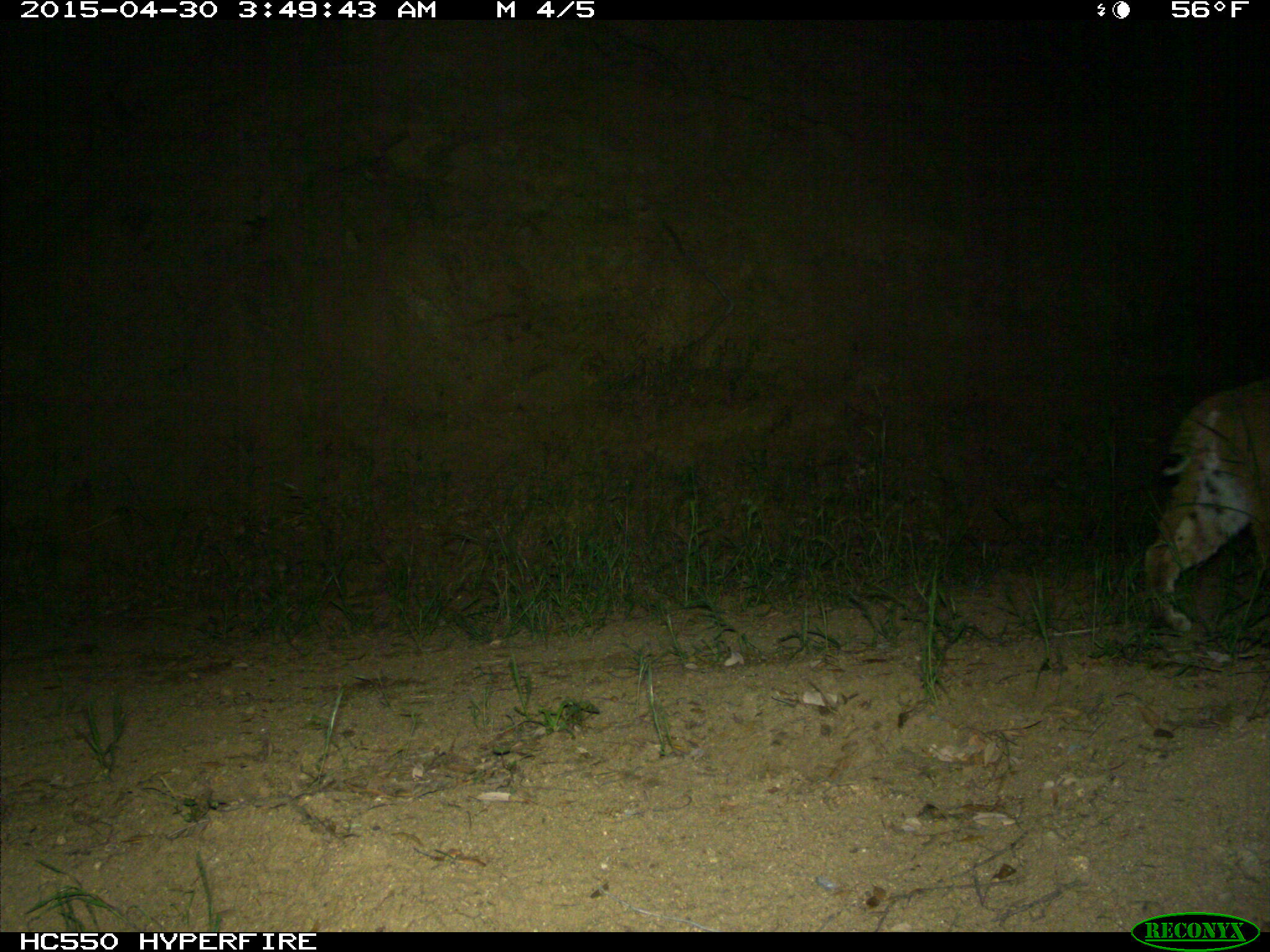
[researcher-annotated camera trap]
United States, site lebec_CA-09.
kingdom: Animalia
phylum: Chordata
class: Mammalia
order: Carnivora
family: Felidae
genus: Lynx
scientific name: Lynx rufus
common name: bobcat